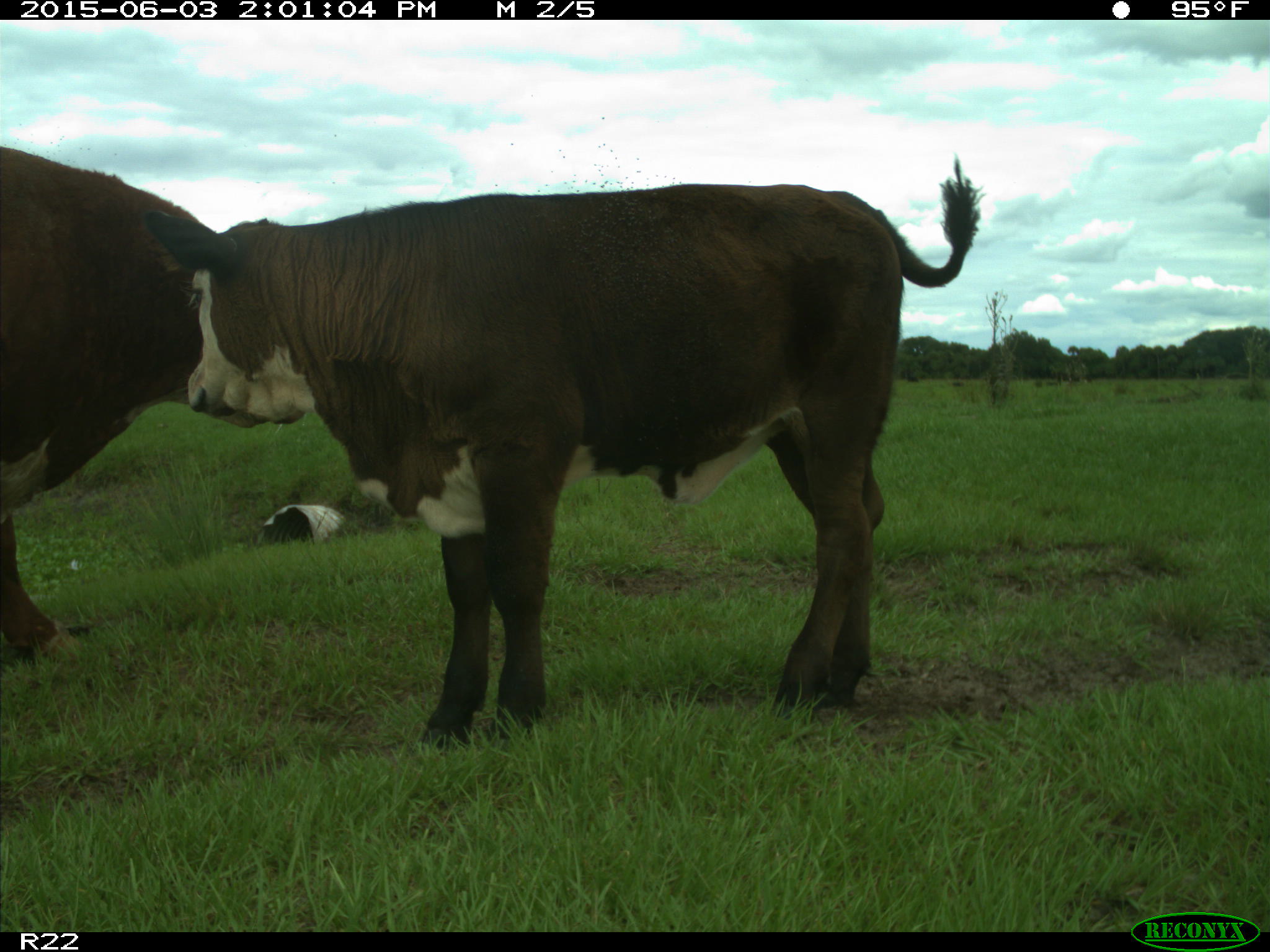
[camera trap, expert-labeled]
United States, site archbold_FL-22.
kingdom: Animalia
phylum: Chordata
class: Mammalia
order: Artiodactyla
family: Bovidae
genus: Bos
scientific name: Bos taurus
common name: domestic cow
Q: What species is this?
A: Bos taurus (domestic cow).